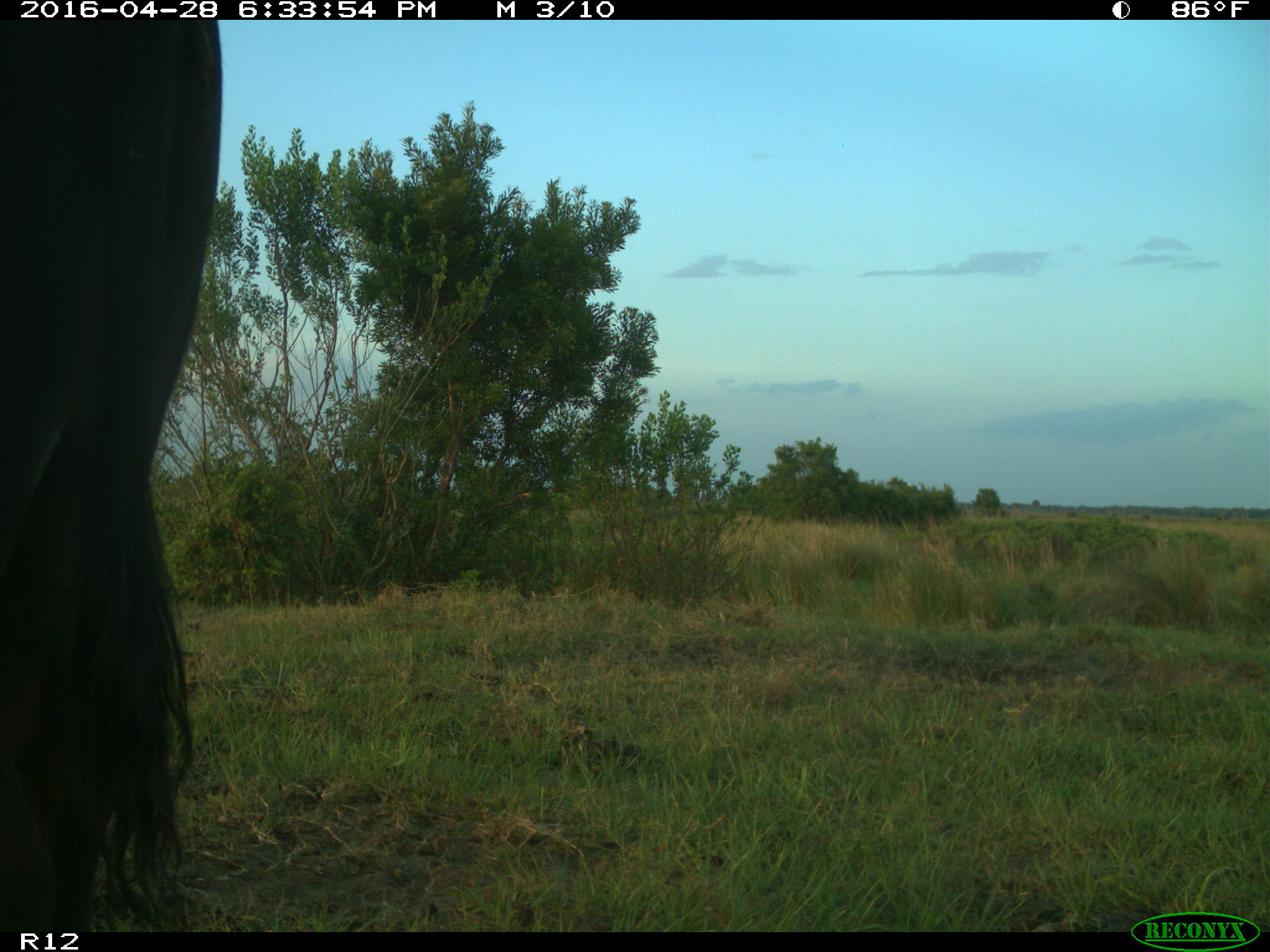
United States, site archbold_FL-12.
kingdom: Animalia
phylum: Chordata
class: Mammalia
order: Artiodactyla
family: Bovidae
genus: Bos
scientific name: Bos taurus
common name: domestic cow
Bos taurus (domestic cow).